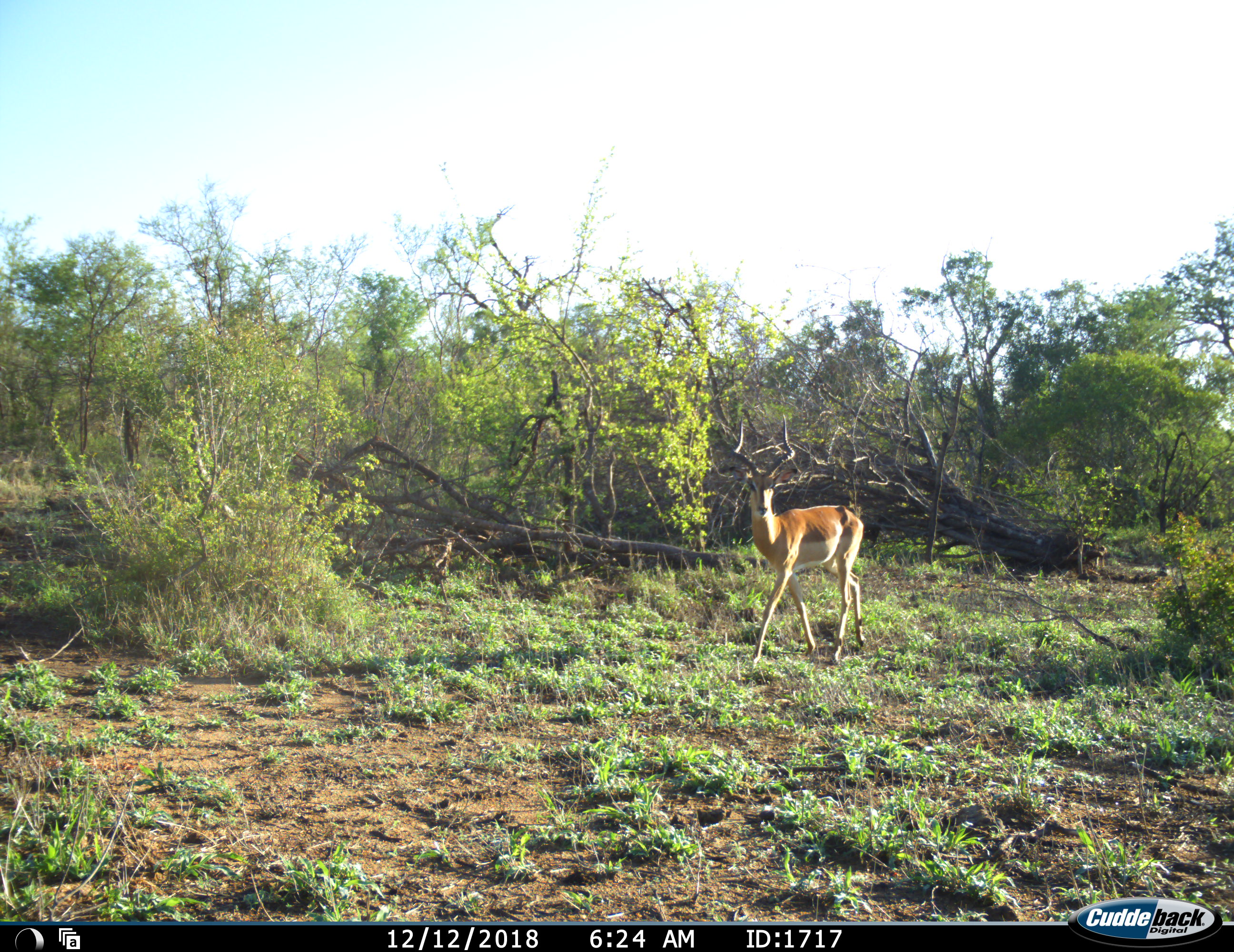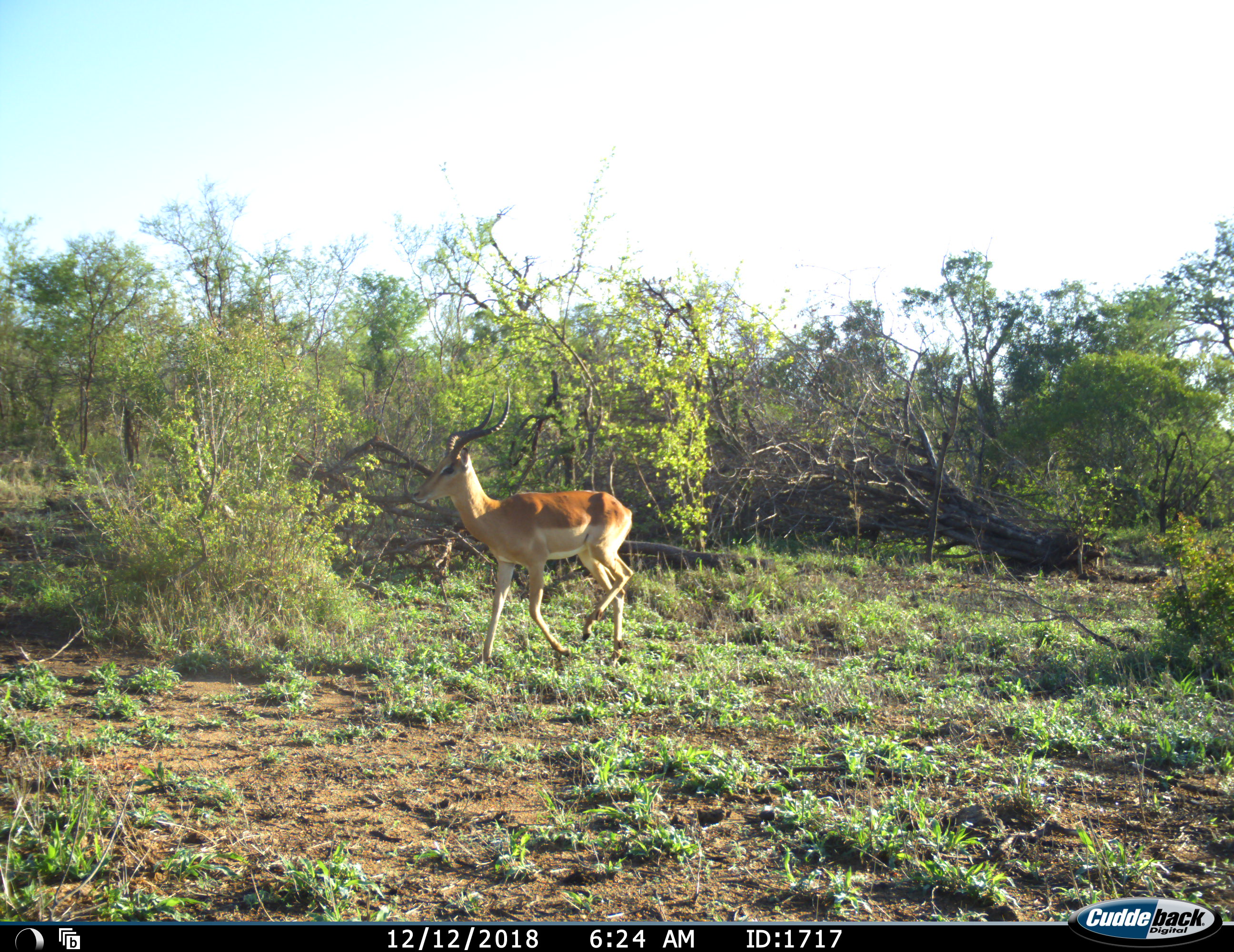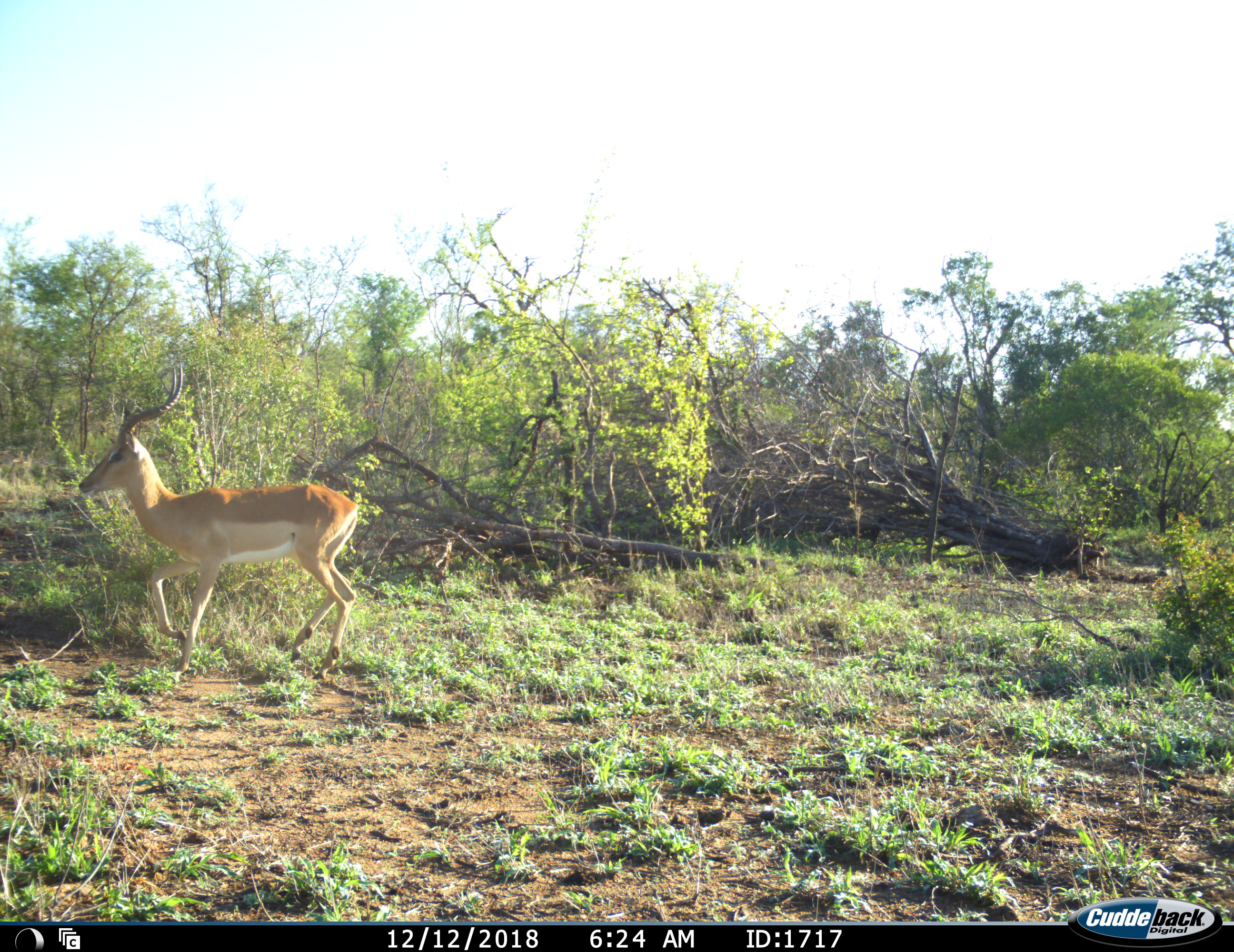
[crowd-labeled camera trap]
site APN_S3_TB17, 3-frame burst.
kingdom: Animalia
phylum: Chordata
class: Mammalia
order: Artiodactyla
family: Bovidae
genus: Aepyceros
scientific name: Aepyceros melampus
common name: impala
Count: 1.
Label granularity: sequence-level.